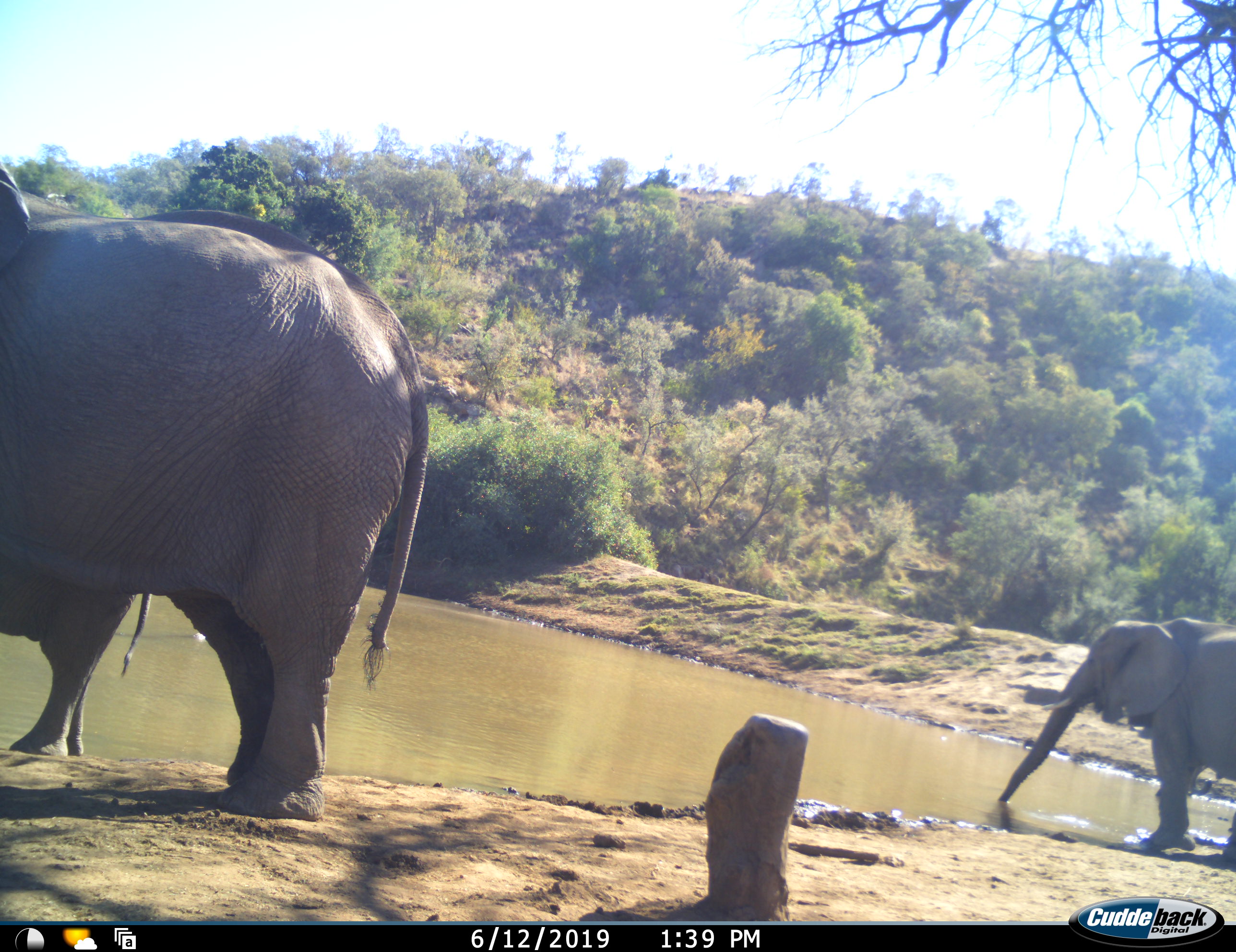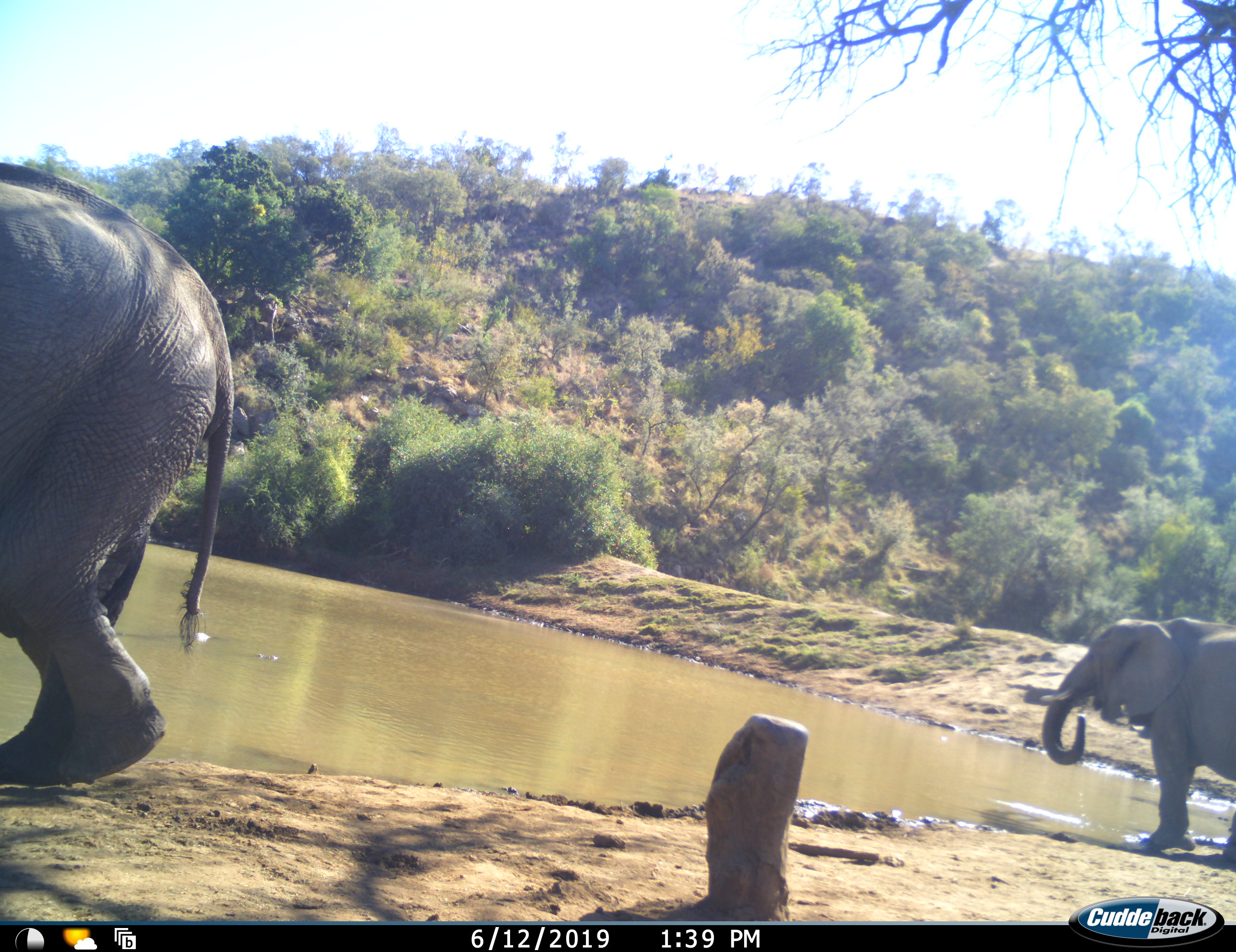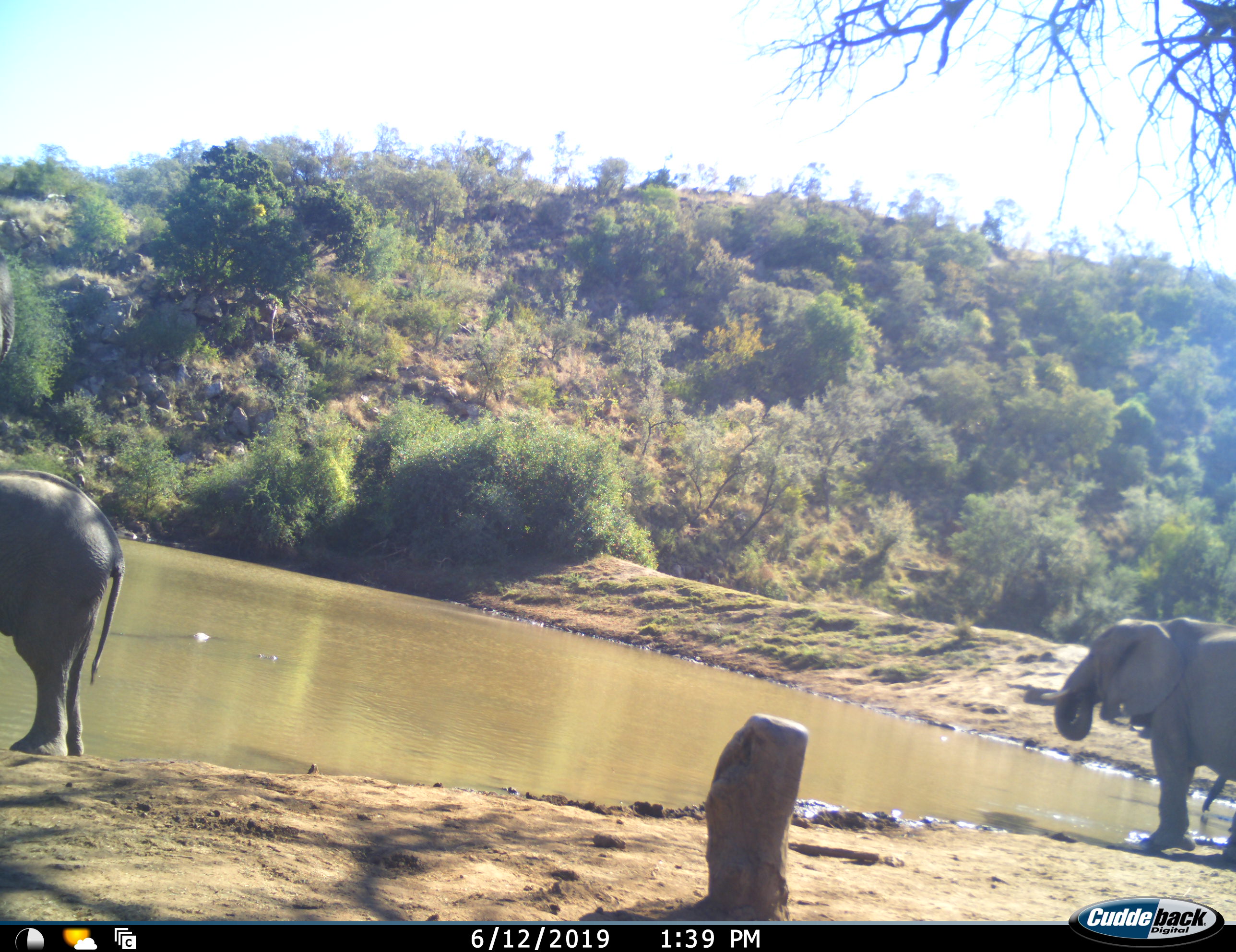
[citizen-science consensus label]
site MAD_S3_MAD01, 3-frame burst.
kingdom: Animalia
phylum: Chordata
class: Mammalia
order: Proboscidea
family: Elephantidae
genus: Loxodonta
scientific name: Loxodonta africana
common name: african bush elephant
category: elephant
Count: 3.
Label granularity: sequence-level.